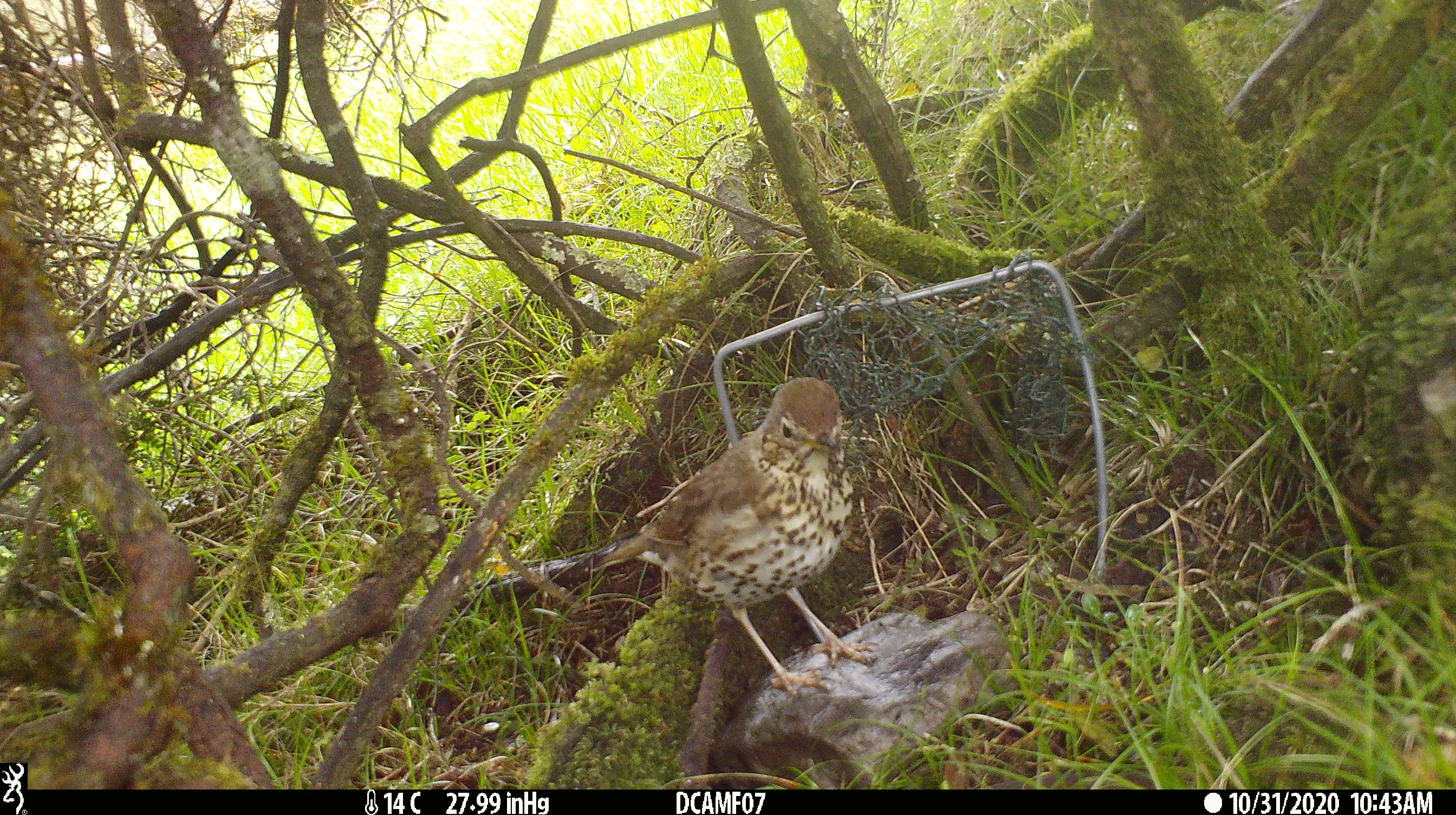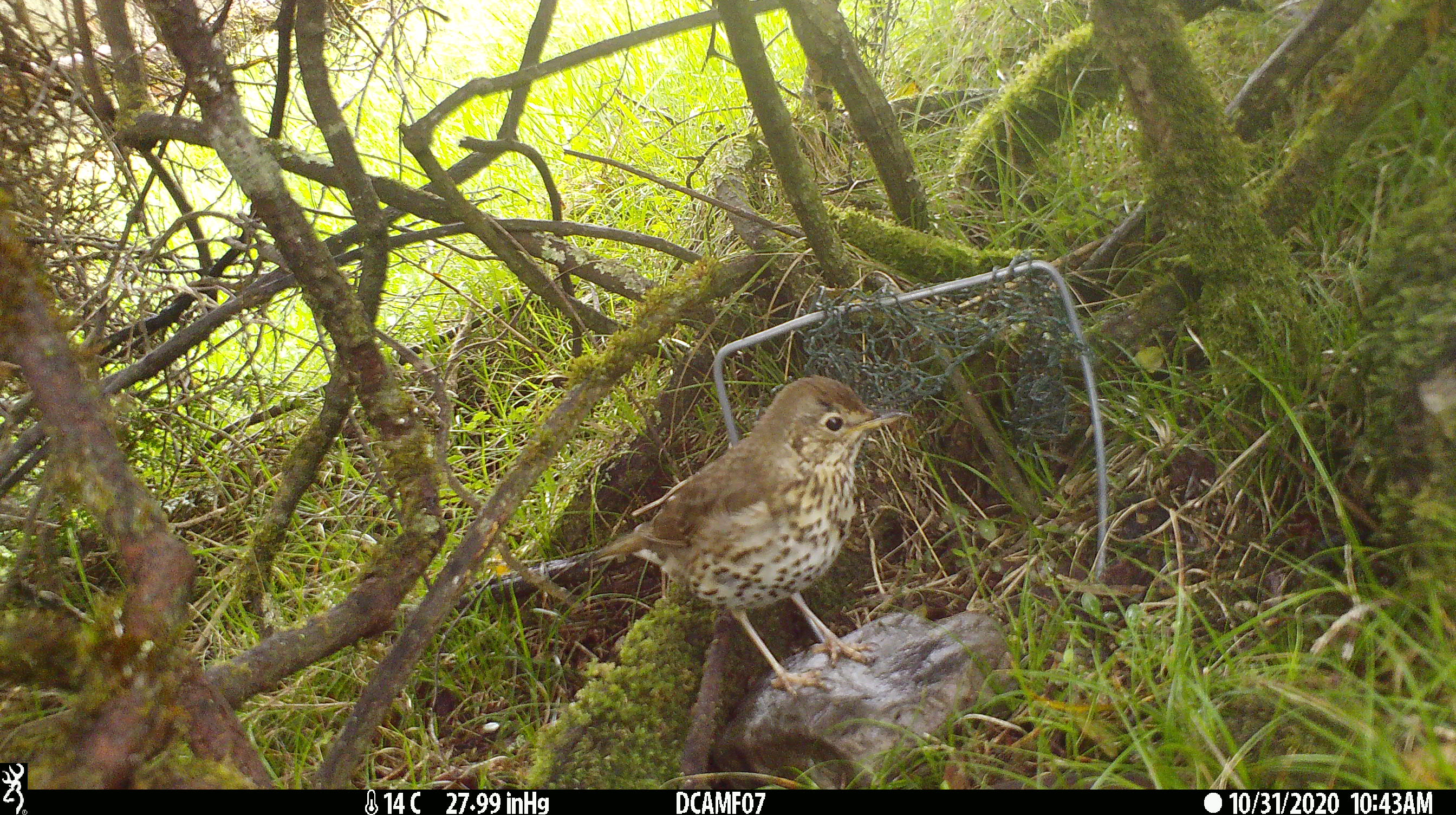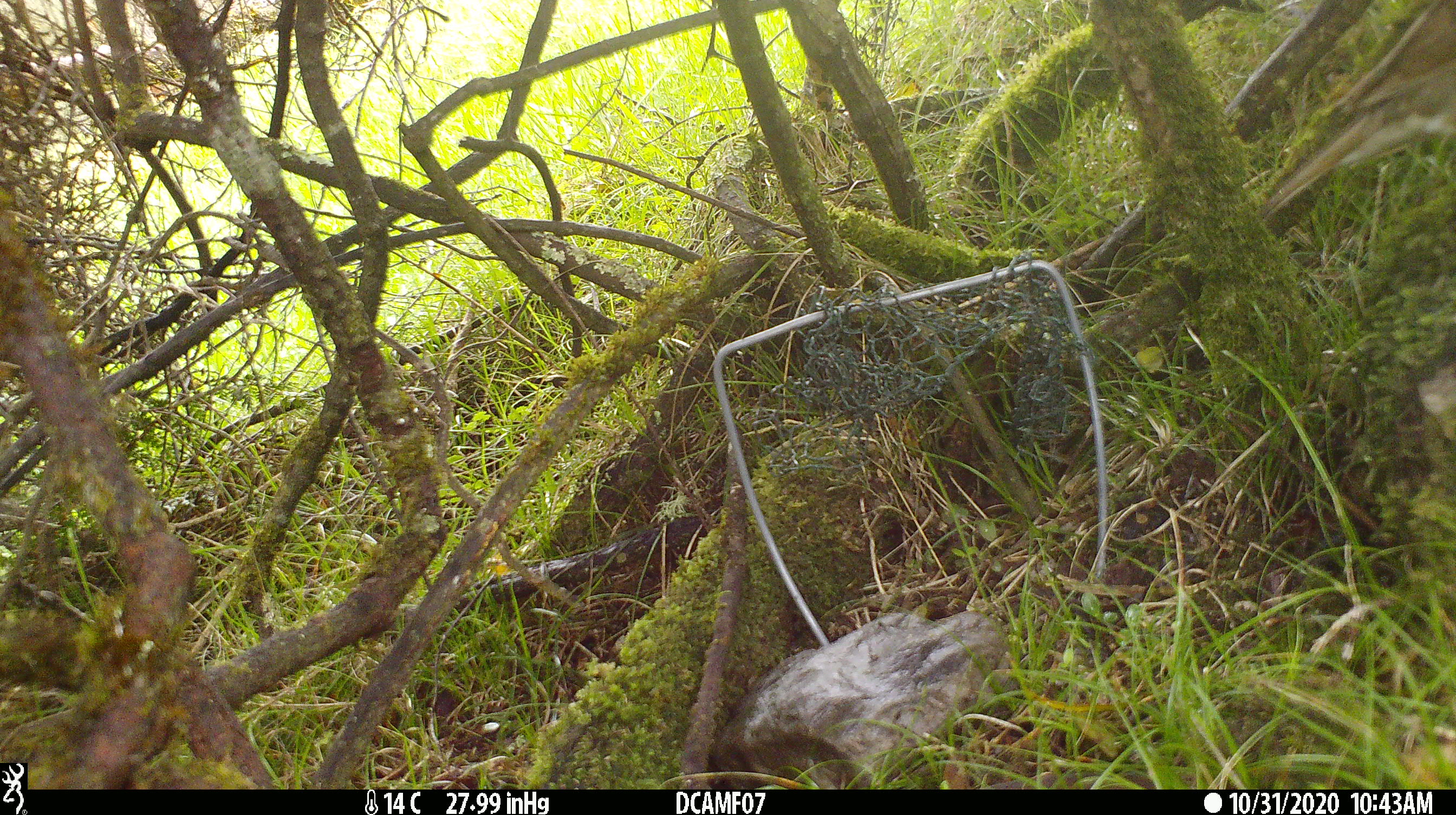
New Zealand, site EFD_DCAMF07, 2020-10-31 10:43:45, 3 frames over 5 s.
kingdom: Animalia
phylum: Chordata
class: Aves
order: Passeriformes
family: Turdidae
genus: Turdus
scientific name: Turdus philomelos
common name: song thrush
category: thrush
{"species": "thrush (song thrush) (Turdus philomelos)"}